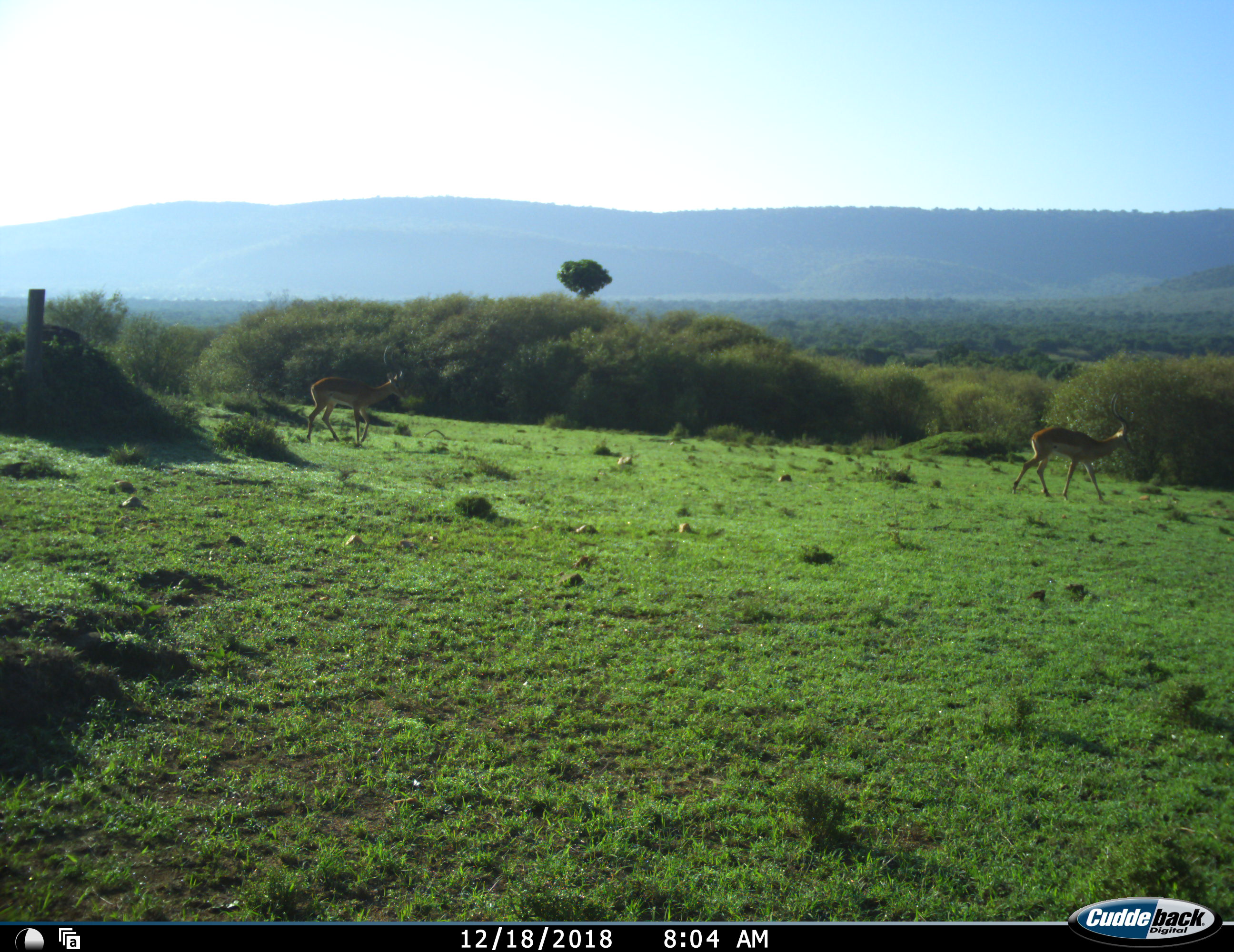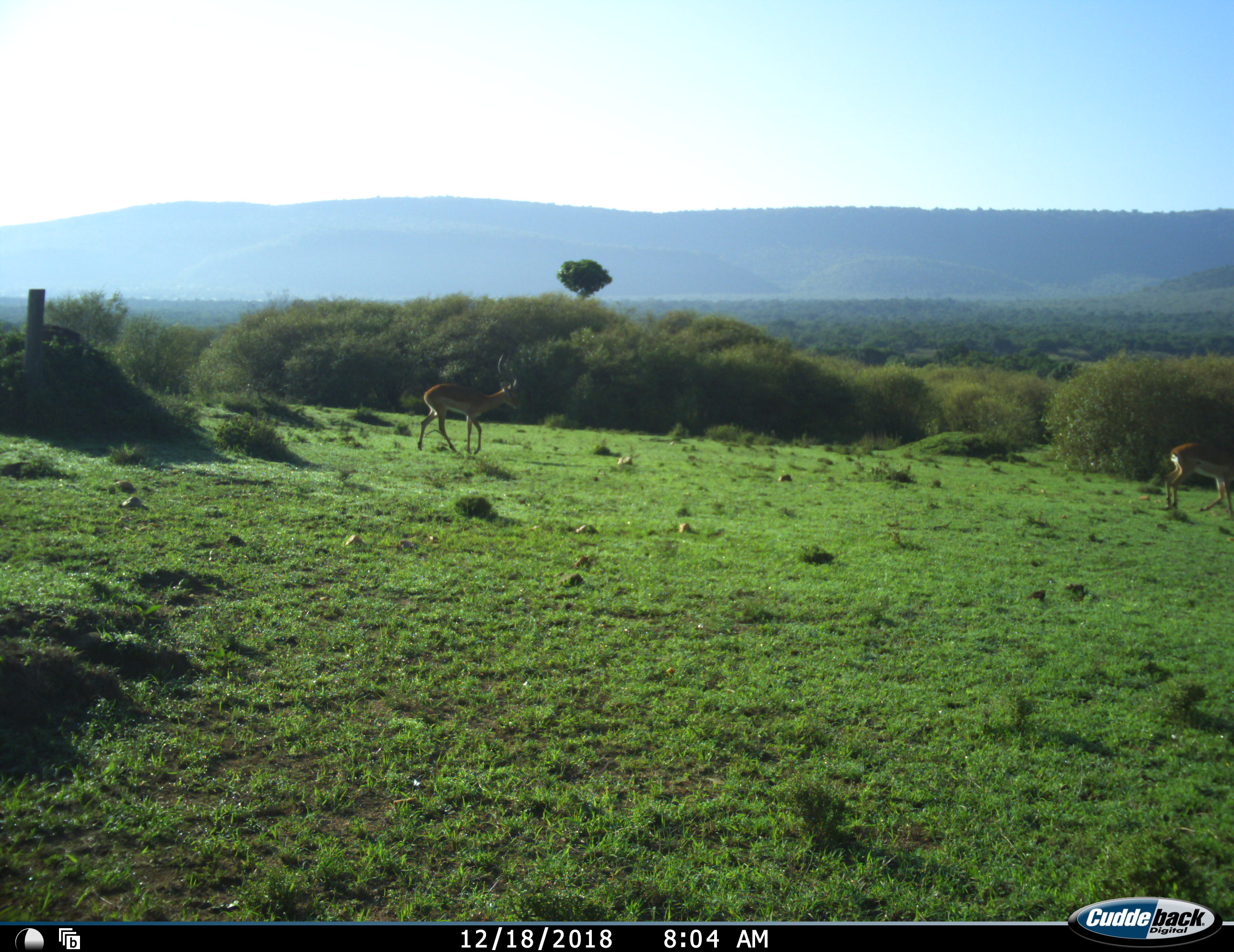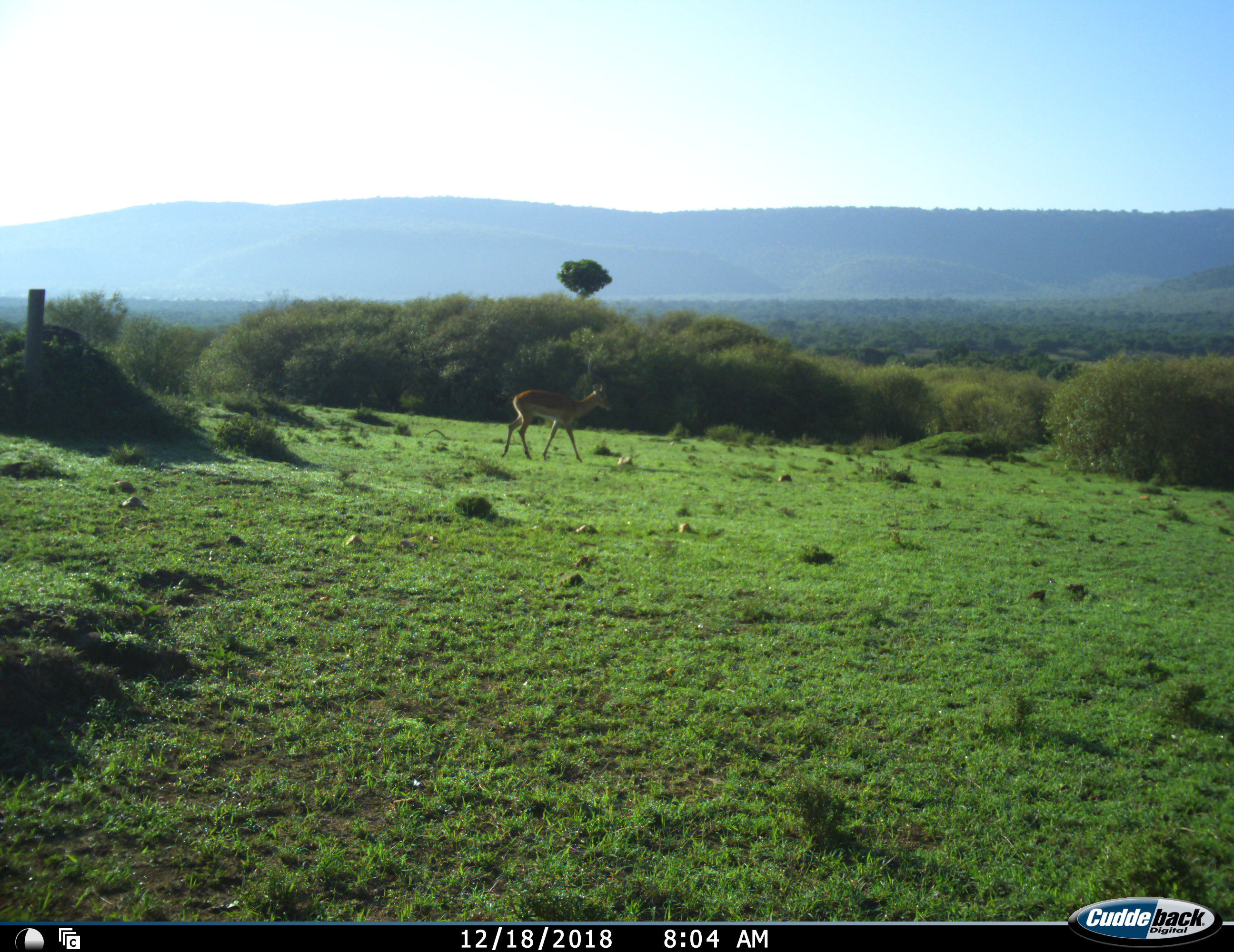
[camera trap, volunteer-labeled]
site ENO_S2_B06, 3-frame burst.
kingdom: Animalia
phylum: Chordata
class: Mammalia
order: Artiodactyla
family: Bovidae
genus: Aepyceros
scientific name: Aepyceros melampus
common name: impala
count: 2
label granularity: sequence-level